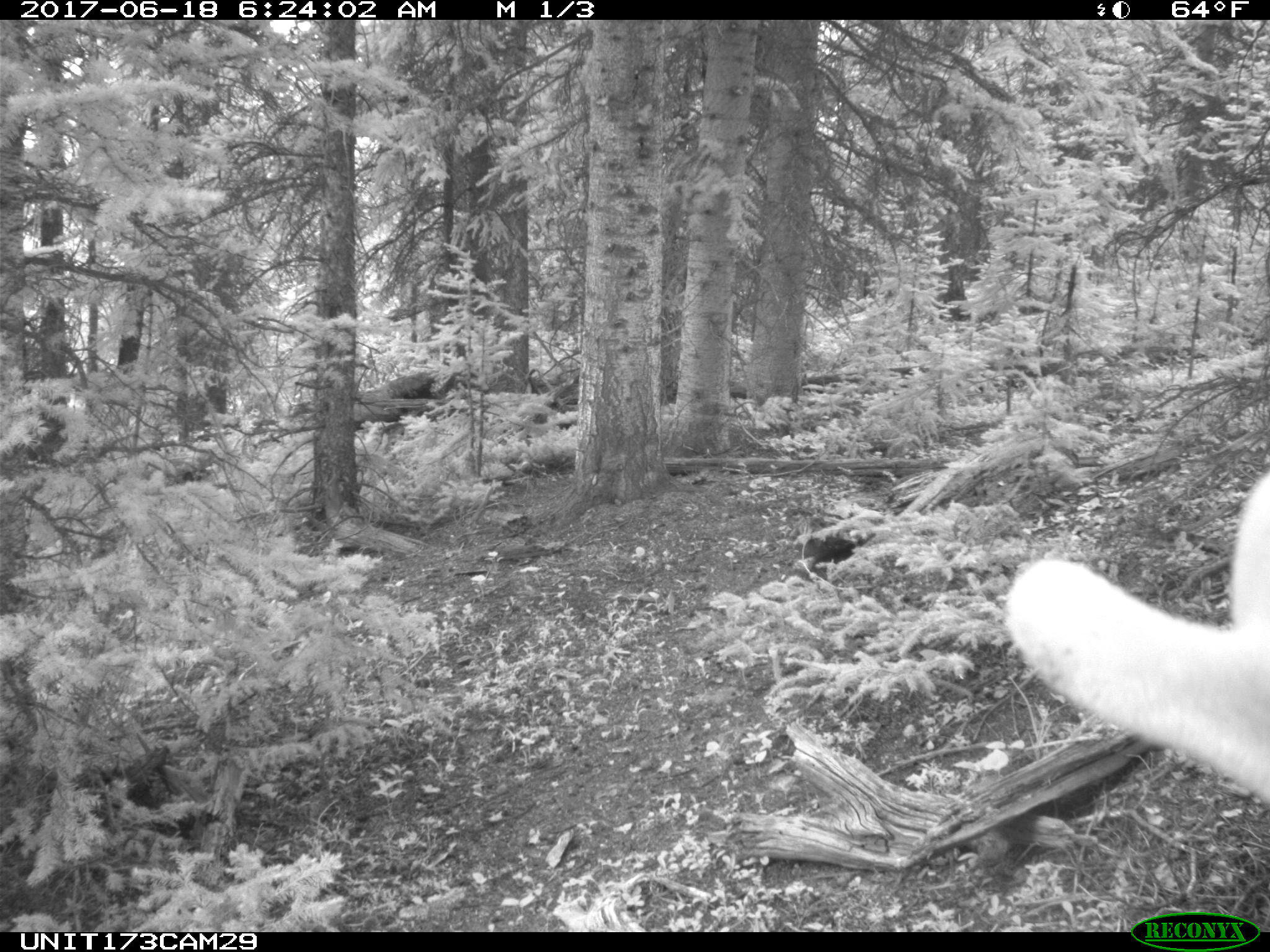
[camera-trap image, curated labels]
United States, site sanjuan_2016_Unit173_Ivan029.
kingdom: Animalia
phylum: Chordata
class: Mammalia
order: Artiodactyla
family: Cervidae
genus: Cervus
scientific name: Cervus elaphus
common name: red deer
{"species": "Cervus elaphus (red deer)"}